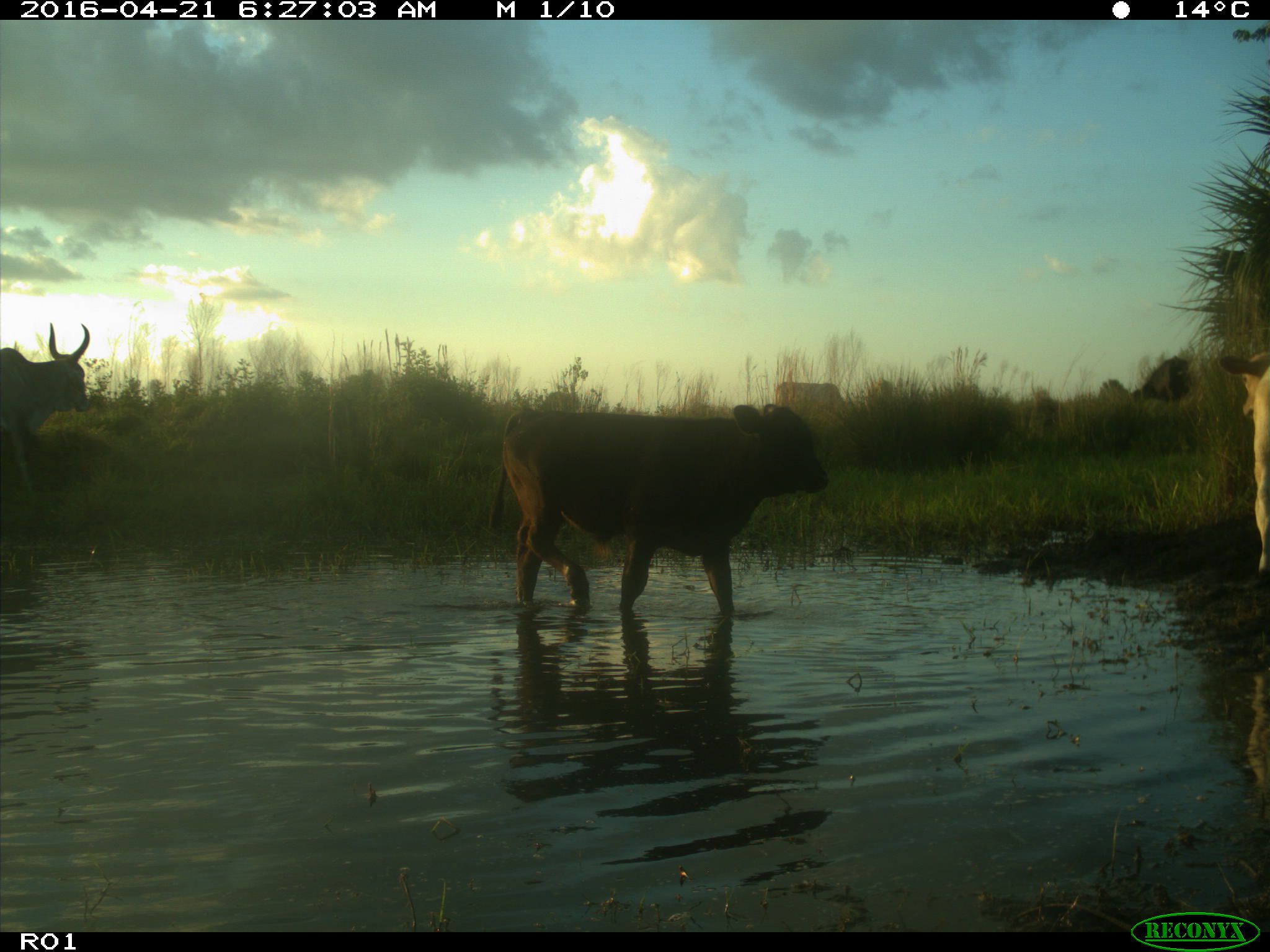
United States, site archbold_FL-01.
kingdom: Animalia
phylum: Chordata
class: Mammalia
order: Artiodactyla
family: Bovidae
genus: Bos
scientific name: Bos taurus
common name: domestic cow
Bos taurus (domestic cow).